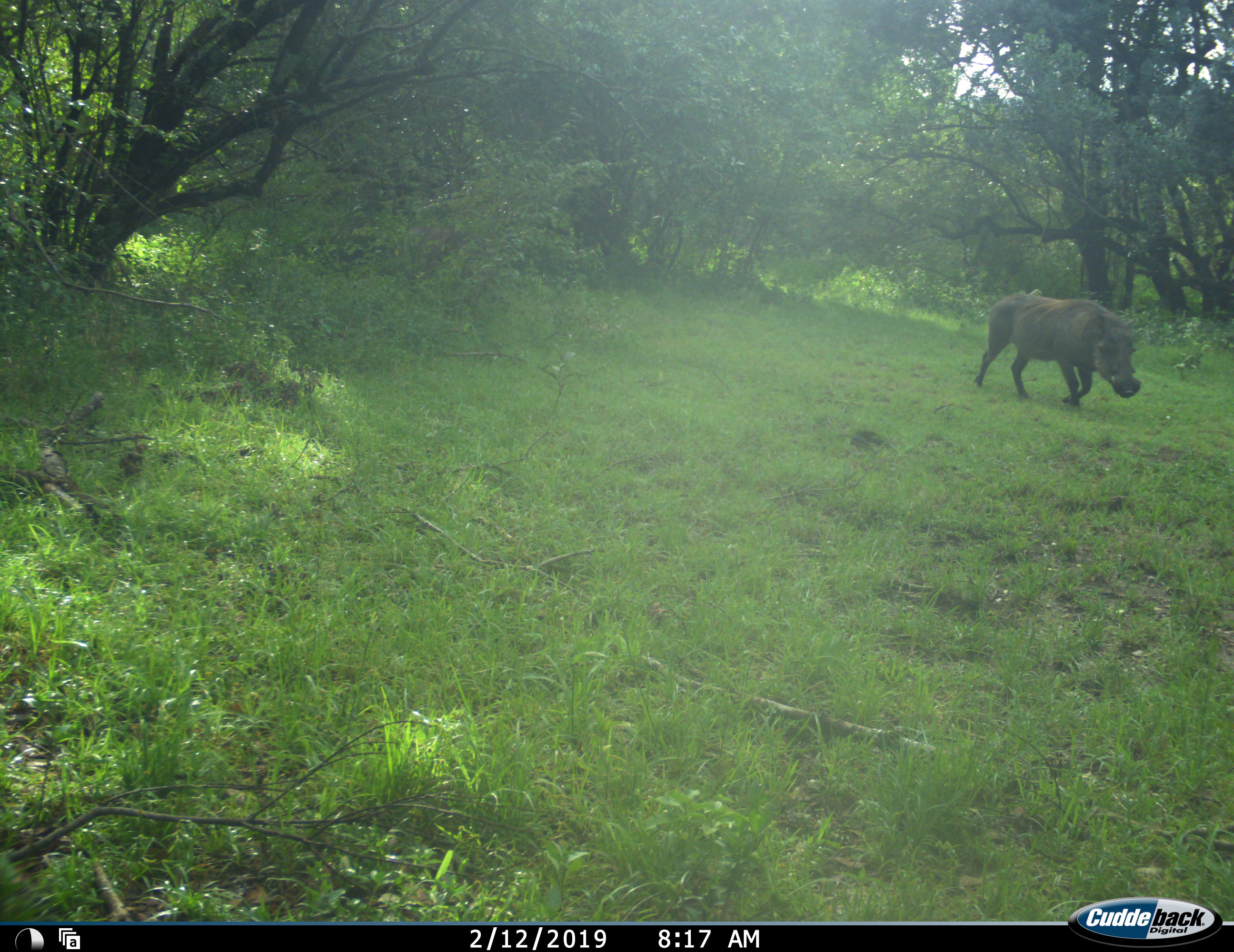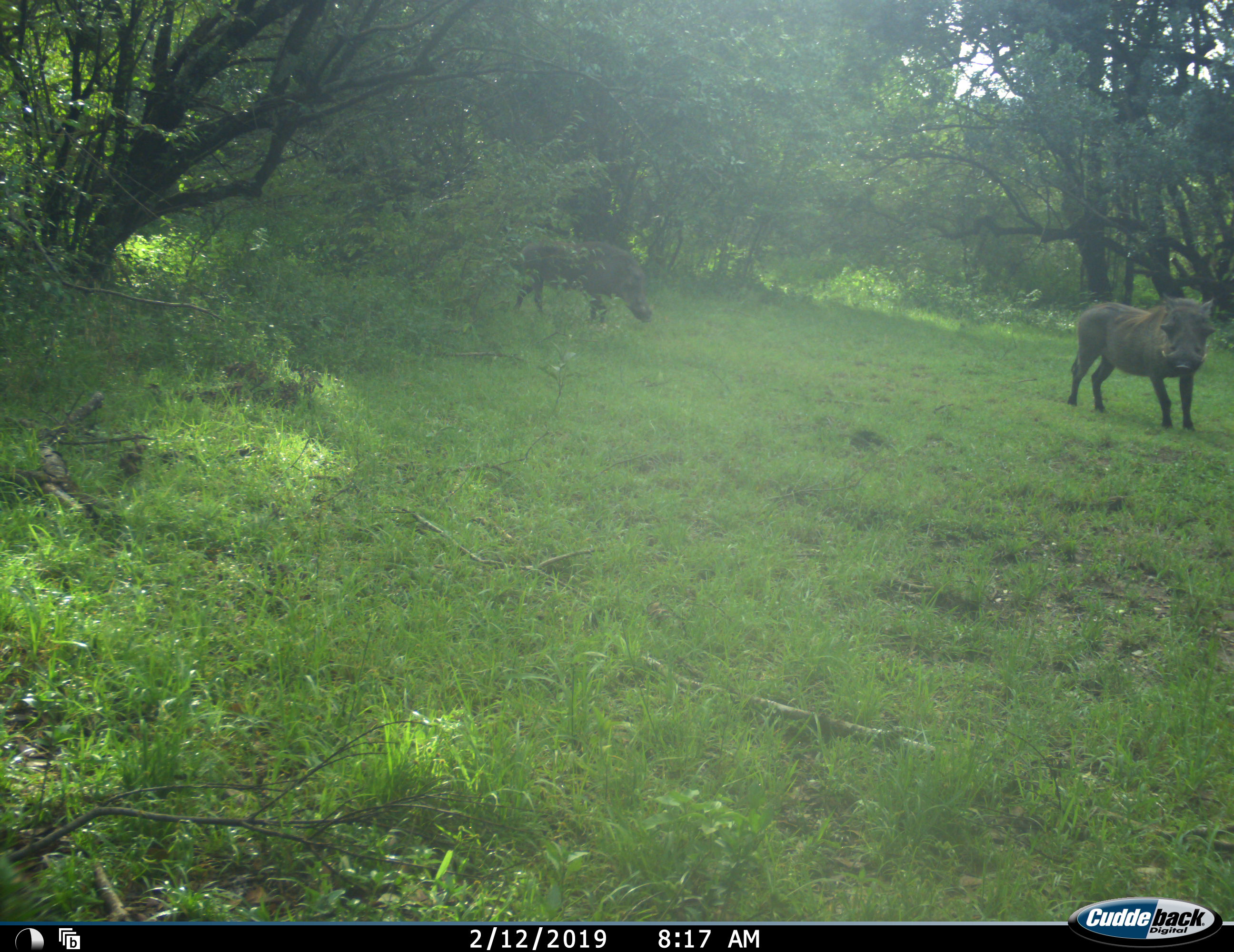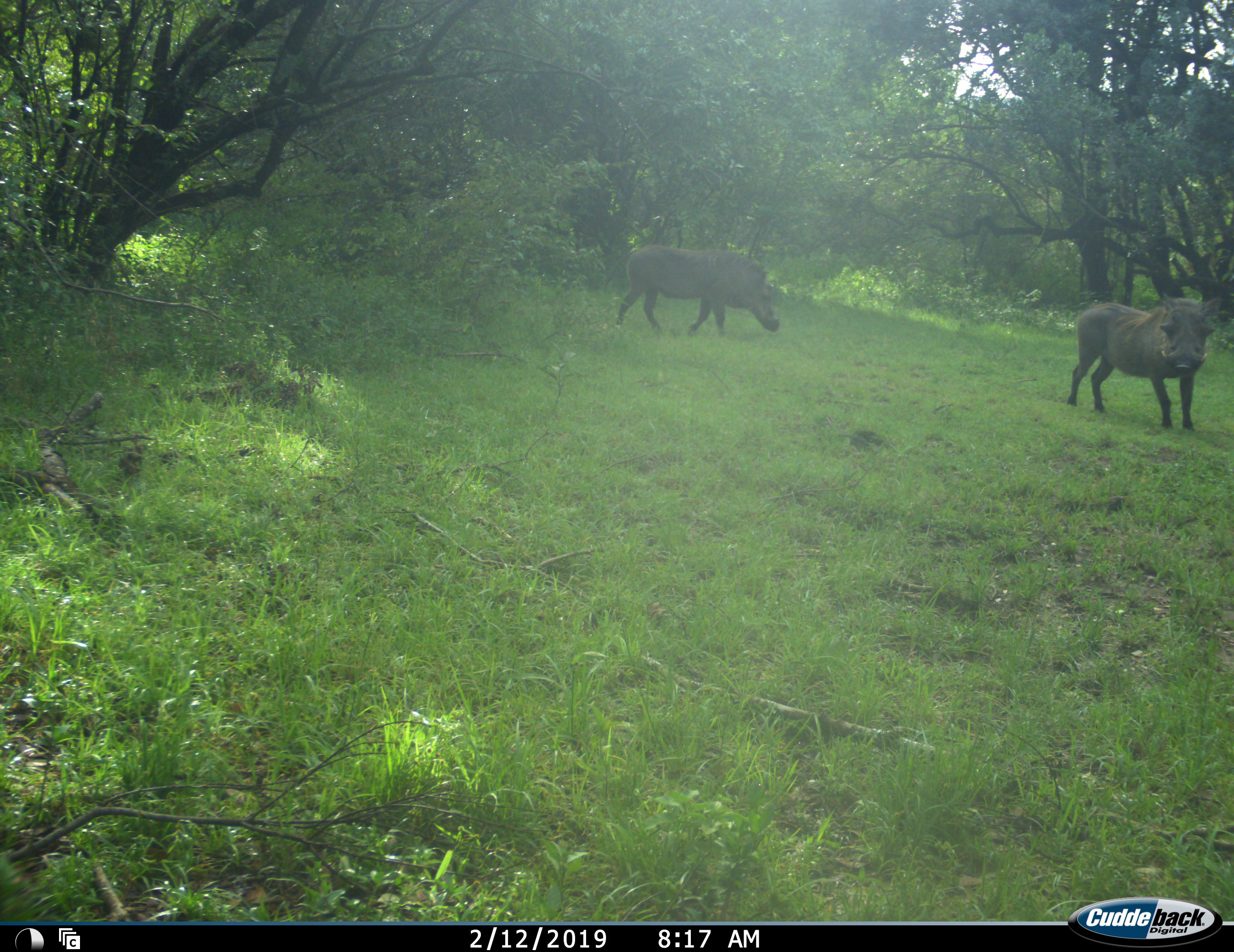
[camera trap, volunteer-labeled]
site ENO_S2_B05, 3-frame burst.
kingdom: Animalia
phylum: Chordata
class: Mammalia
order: Artiodactyla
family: Suidae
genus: Phacochoerus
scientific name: Phacochoerus africanus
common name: warthog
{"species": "warthog (Phacochoerus africanus)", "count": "2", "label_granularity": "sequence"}